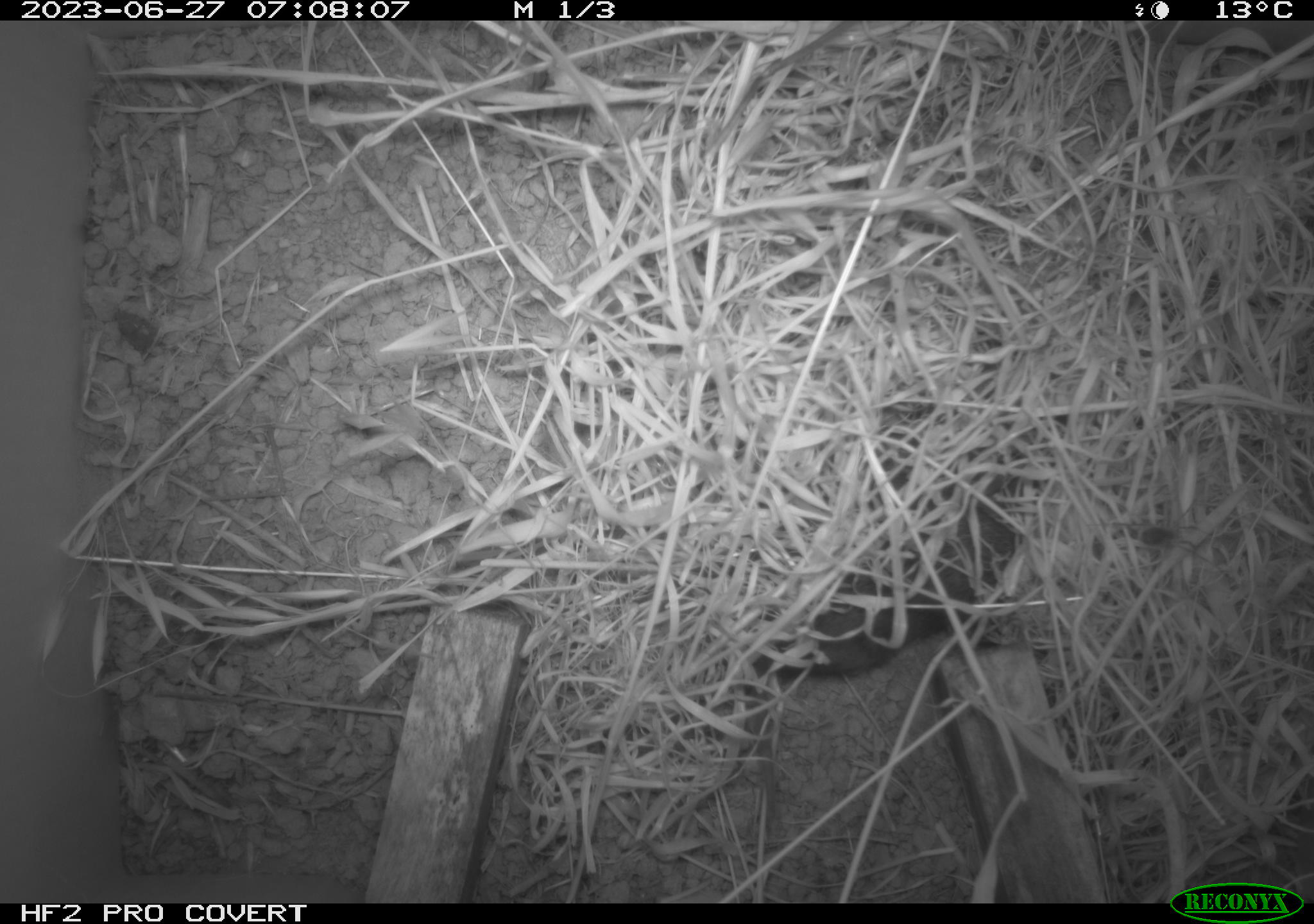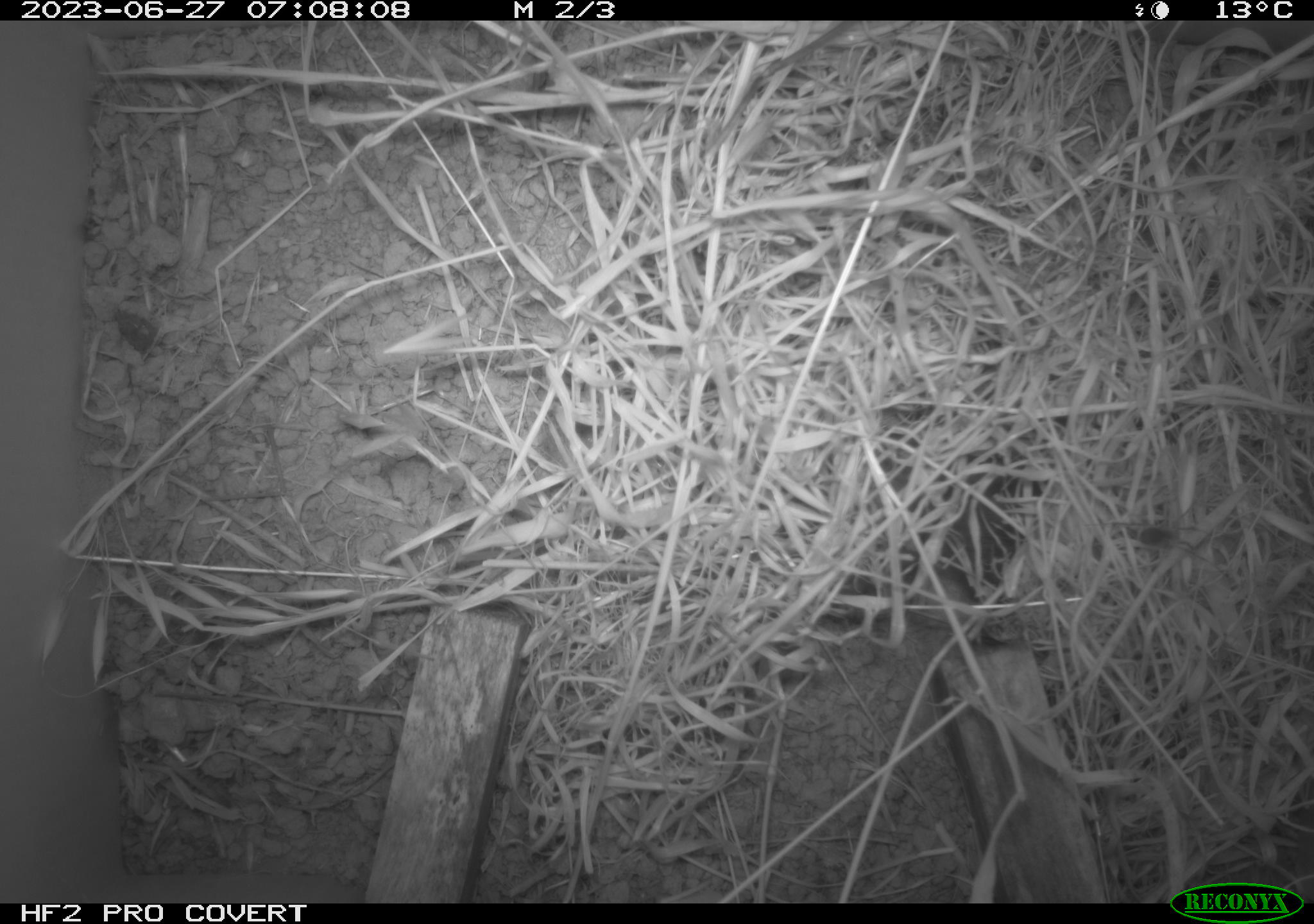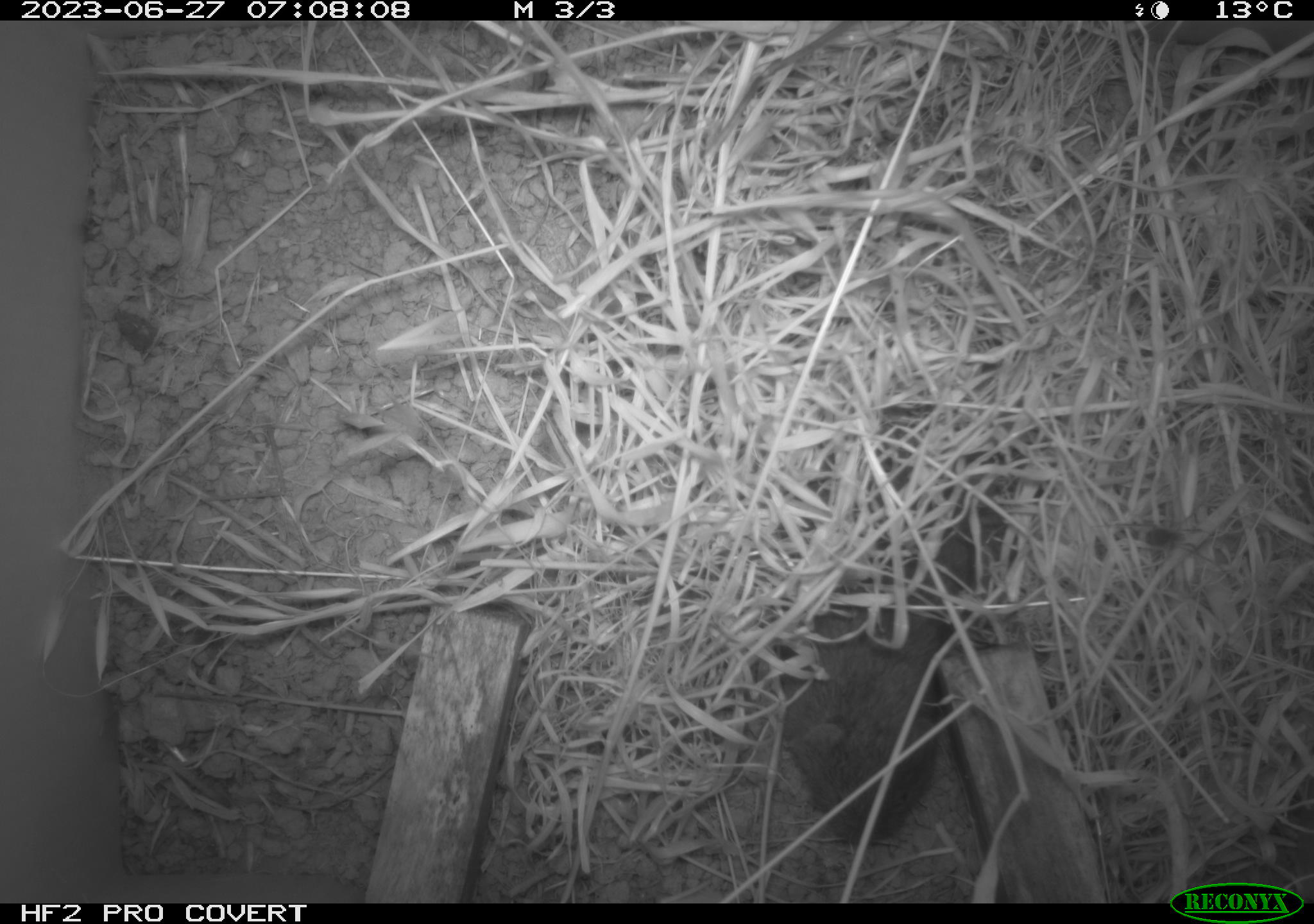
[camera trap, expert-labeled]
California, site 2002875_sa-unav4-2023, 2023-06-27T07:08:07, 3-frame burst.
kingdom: Animalia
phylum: Chordata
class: Mammalia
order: Rodentia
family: Cricetidae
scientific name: Arvicolinae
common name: voles, lemmings, and muskrats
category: arvicolinae subfamily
Arvicolinae subfamily (voles, lemmings, and muskrats) (Arvicolinae).